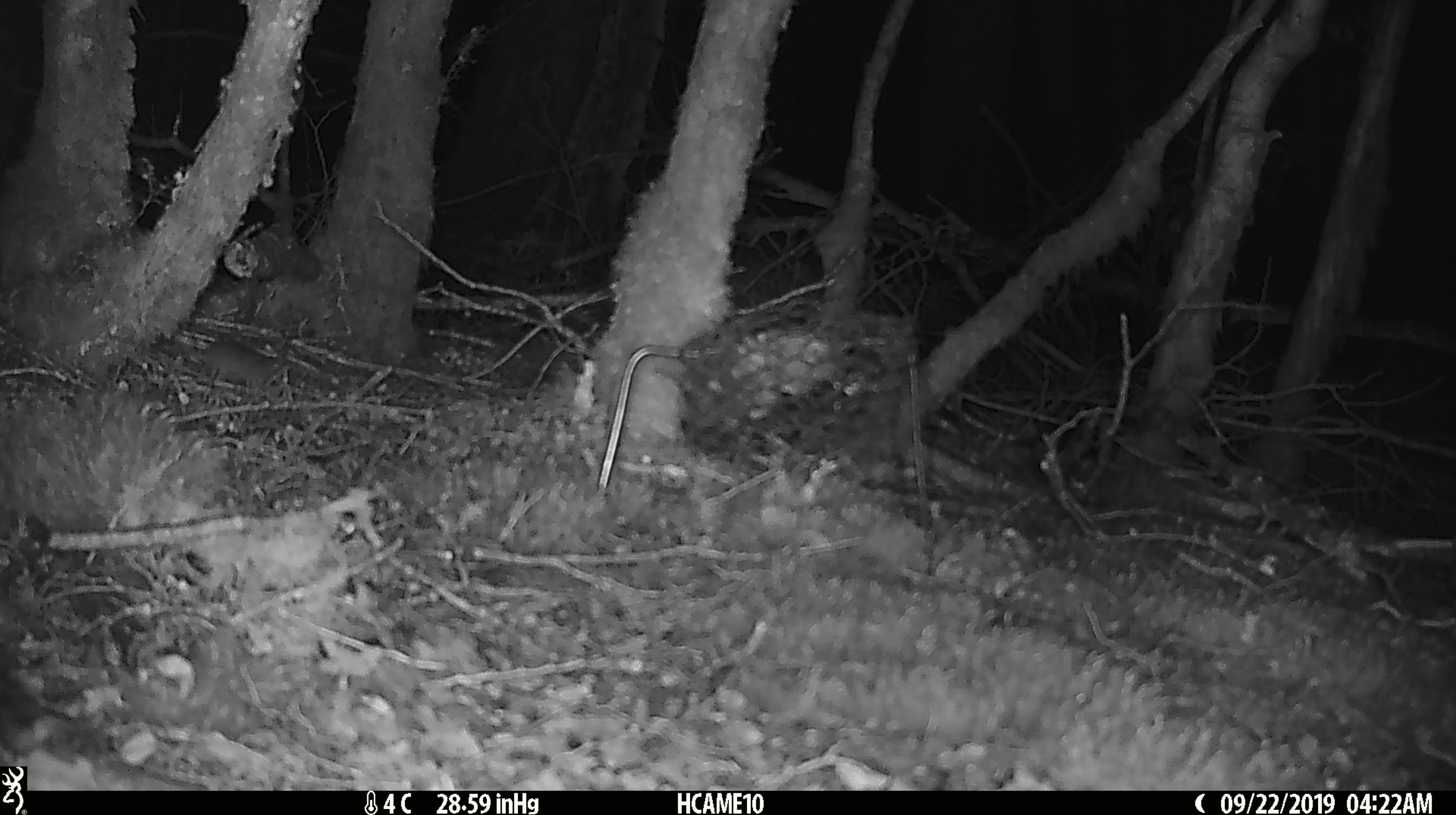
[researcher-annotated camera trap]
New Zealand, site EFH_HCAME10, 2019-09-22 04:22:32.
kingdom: Animalia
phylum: Chordata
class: Mammalia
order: Rodentia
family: Muridae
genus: Mus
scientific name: Mus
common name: mouse